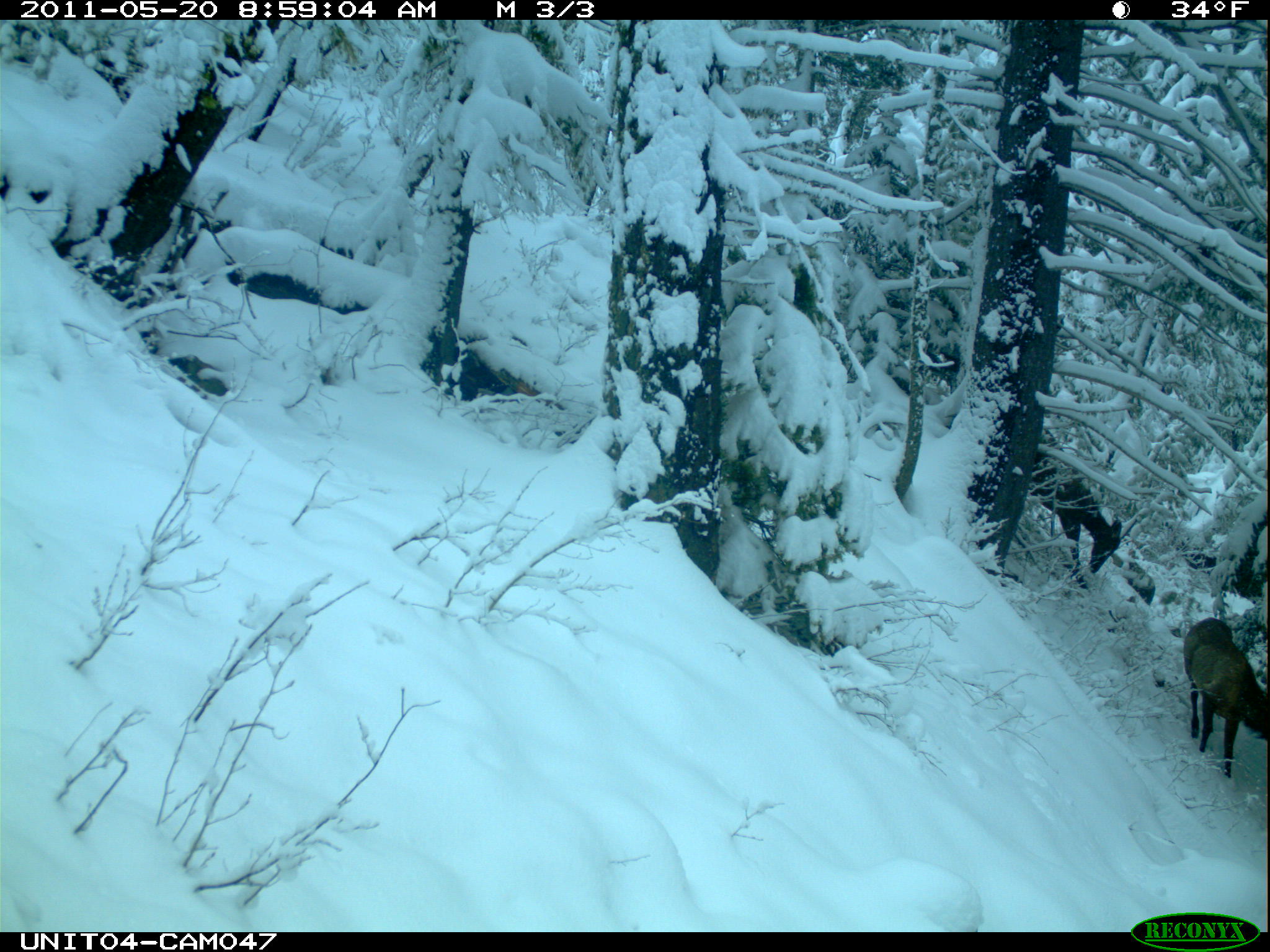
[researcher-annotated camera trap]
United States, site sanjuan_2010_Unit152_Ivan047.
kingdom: Animalia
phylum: Chordata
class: Mammalia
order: Artiodactyla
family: Cervidae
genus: Cervus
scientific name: Cervus elaphus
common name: red deer